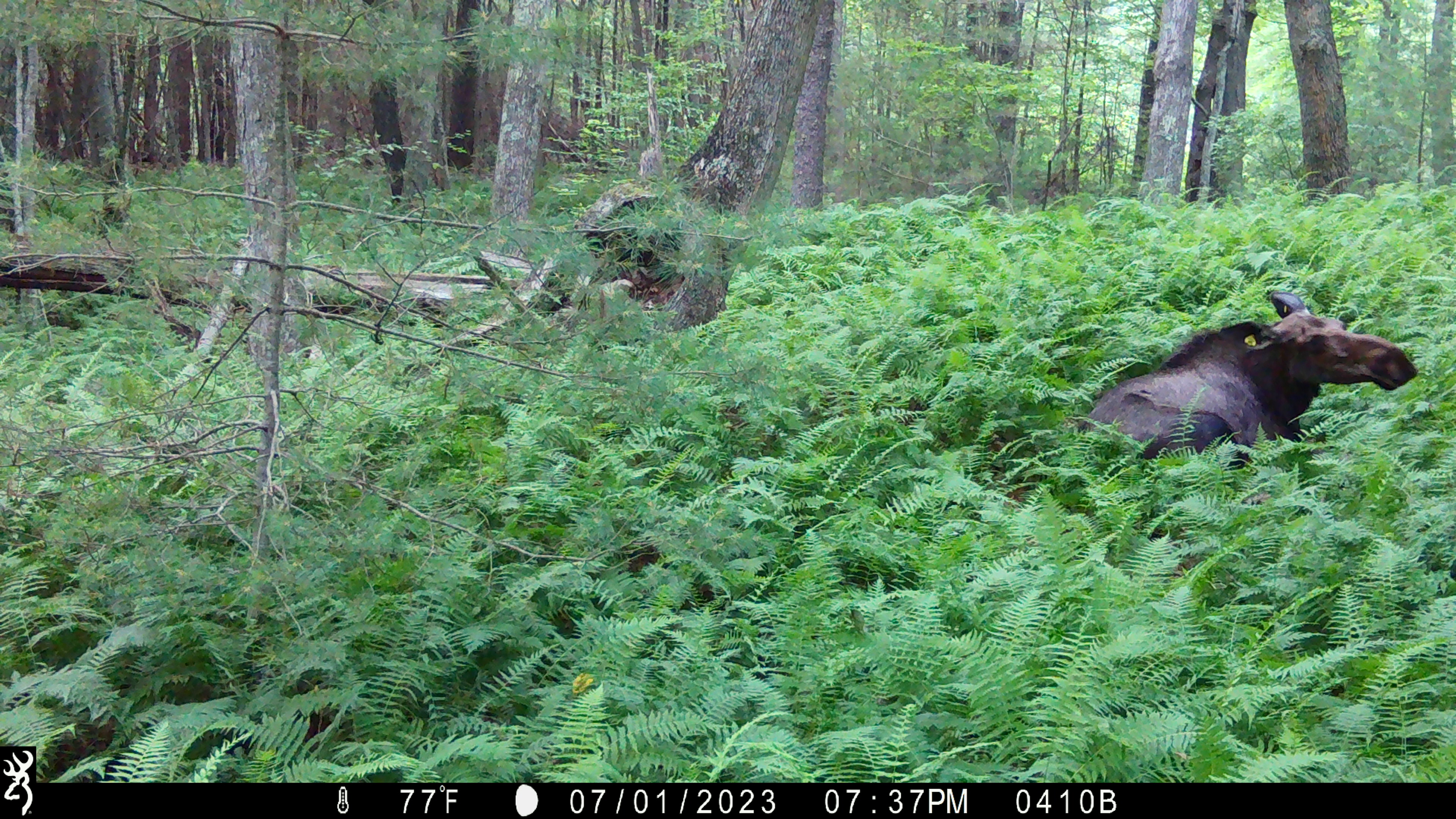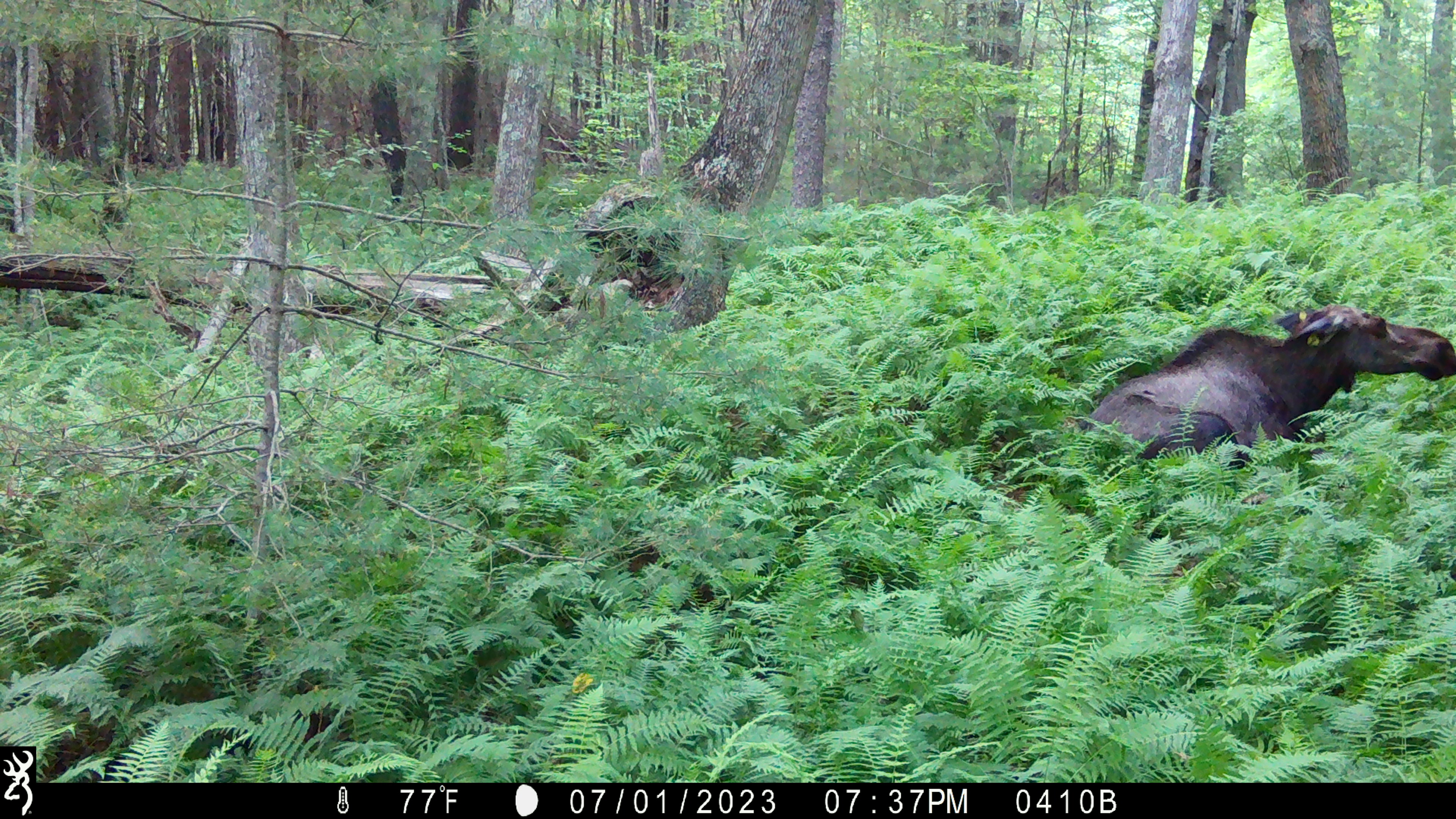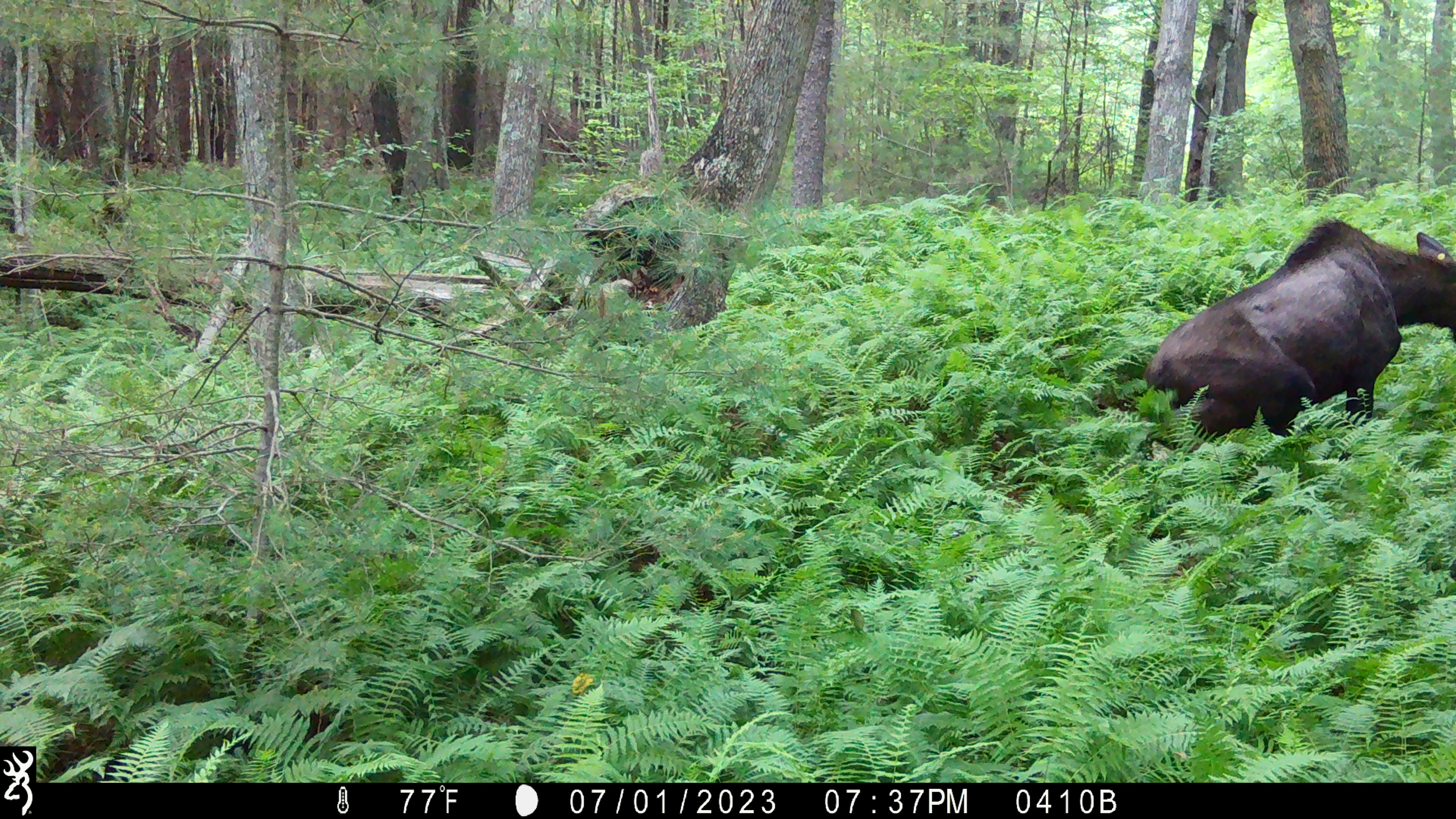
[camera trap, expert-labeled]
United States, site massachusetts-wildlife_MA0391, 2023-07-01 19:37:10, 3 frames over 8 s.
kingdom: Animalia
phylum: Chordata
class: Mammalia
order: Artiodactyla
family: Cervidae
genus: Alces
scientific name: Alces alces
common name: moose